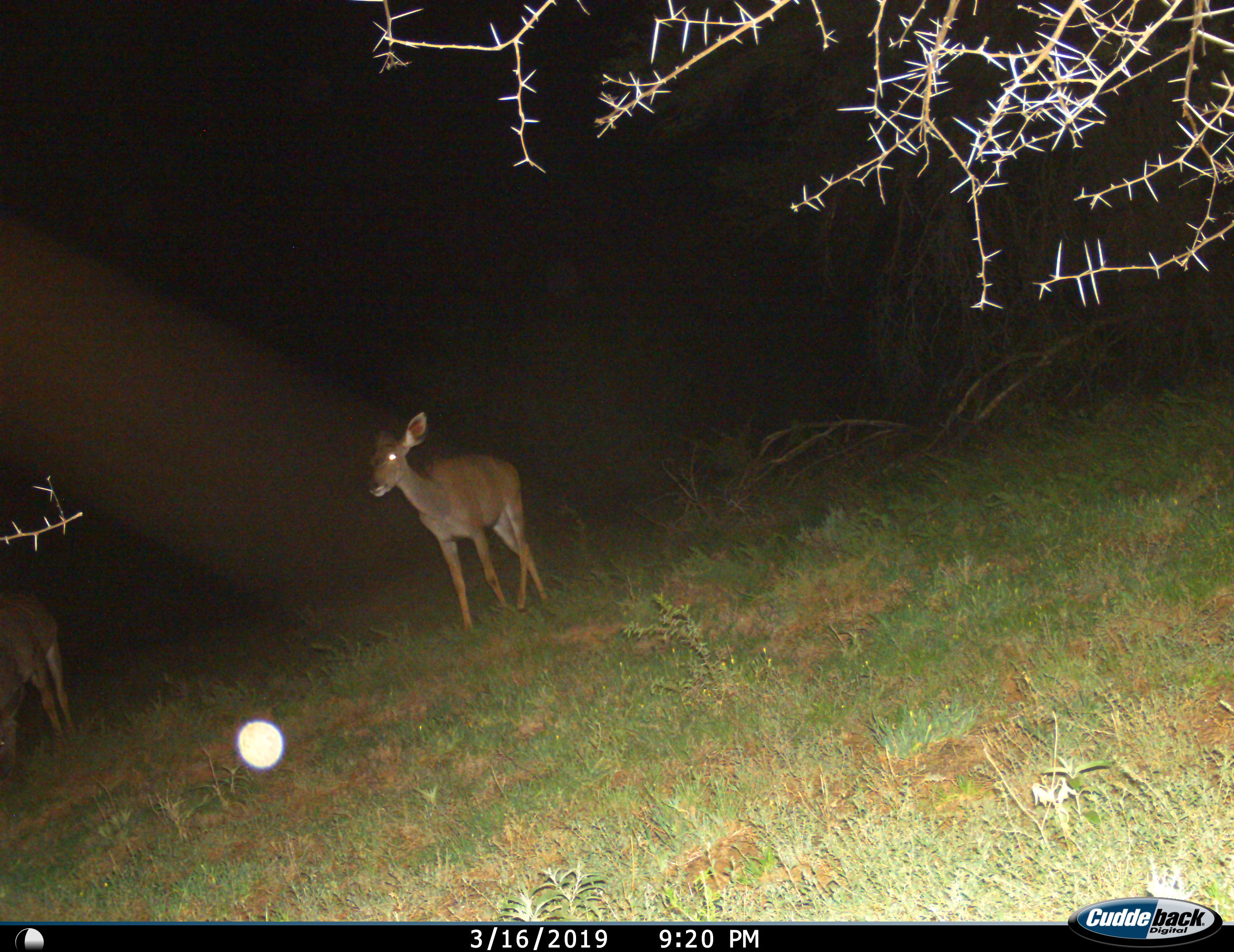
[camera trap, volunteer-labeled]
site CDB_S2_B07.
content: unidentified animal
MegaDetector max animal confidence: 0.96